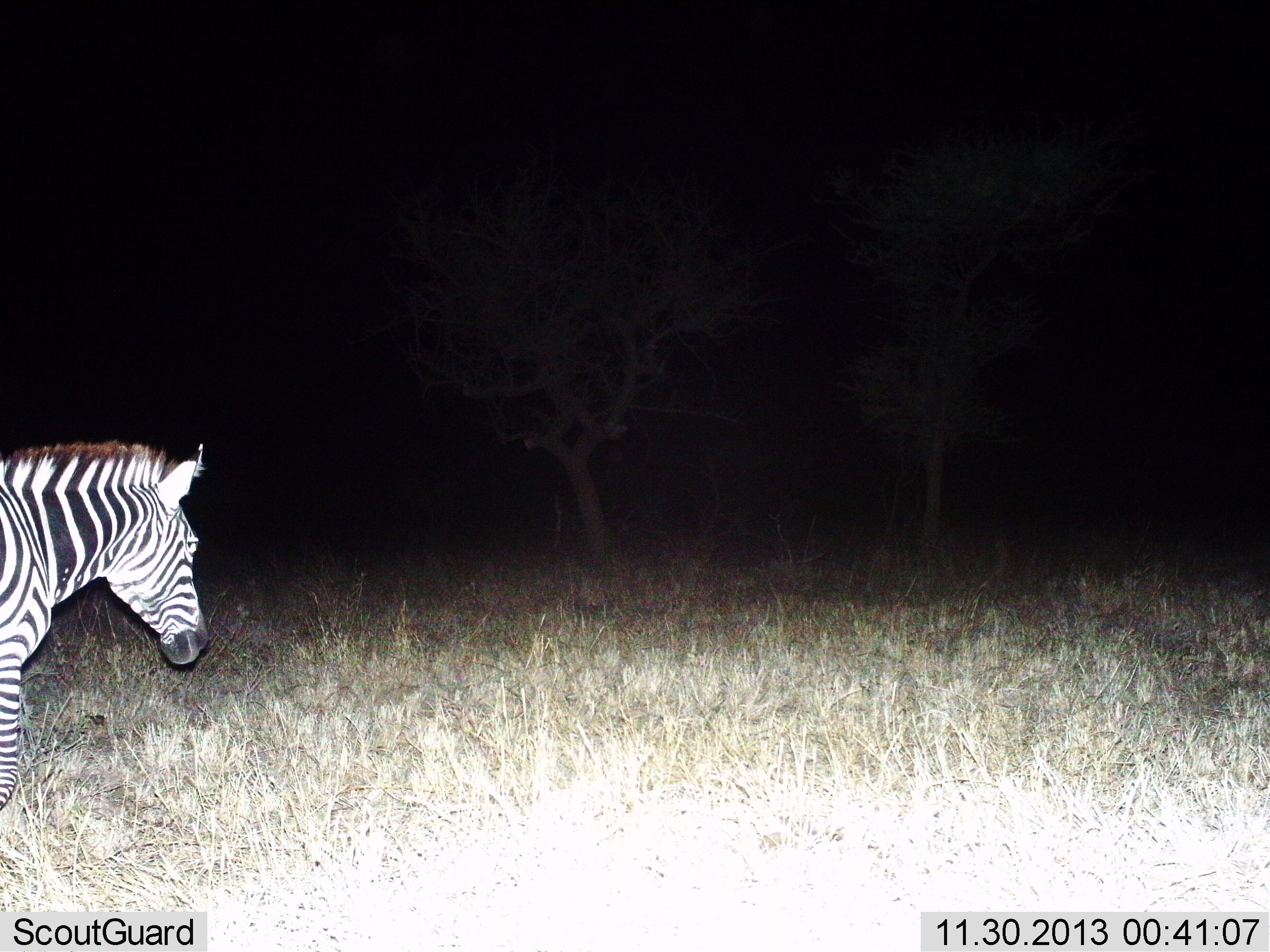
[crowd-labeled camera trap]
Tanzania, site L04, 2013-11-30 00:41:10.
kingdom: Animalia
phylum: Chordata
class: Mammalia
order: Perissodactyla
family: Equidae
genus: Equus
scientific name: Equus quagga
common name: plains zebra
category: zebra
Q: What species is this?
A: Zebra (plains zebra) (Equus quagga).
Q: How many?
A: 1.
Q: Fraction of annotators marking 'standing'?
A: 10%.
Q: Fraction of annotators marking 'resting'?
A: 0%.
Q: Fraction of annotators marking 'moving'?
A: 90%.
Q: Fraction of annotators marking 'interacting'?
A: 0%.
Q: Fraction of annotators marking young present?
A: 0%.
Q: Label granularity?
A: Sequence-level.